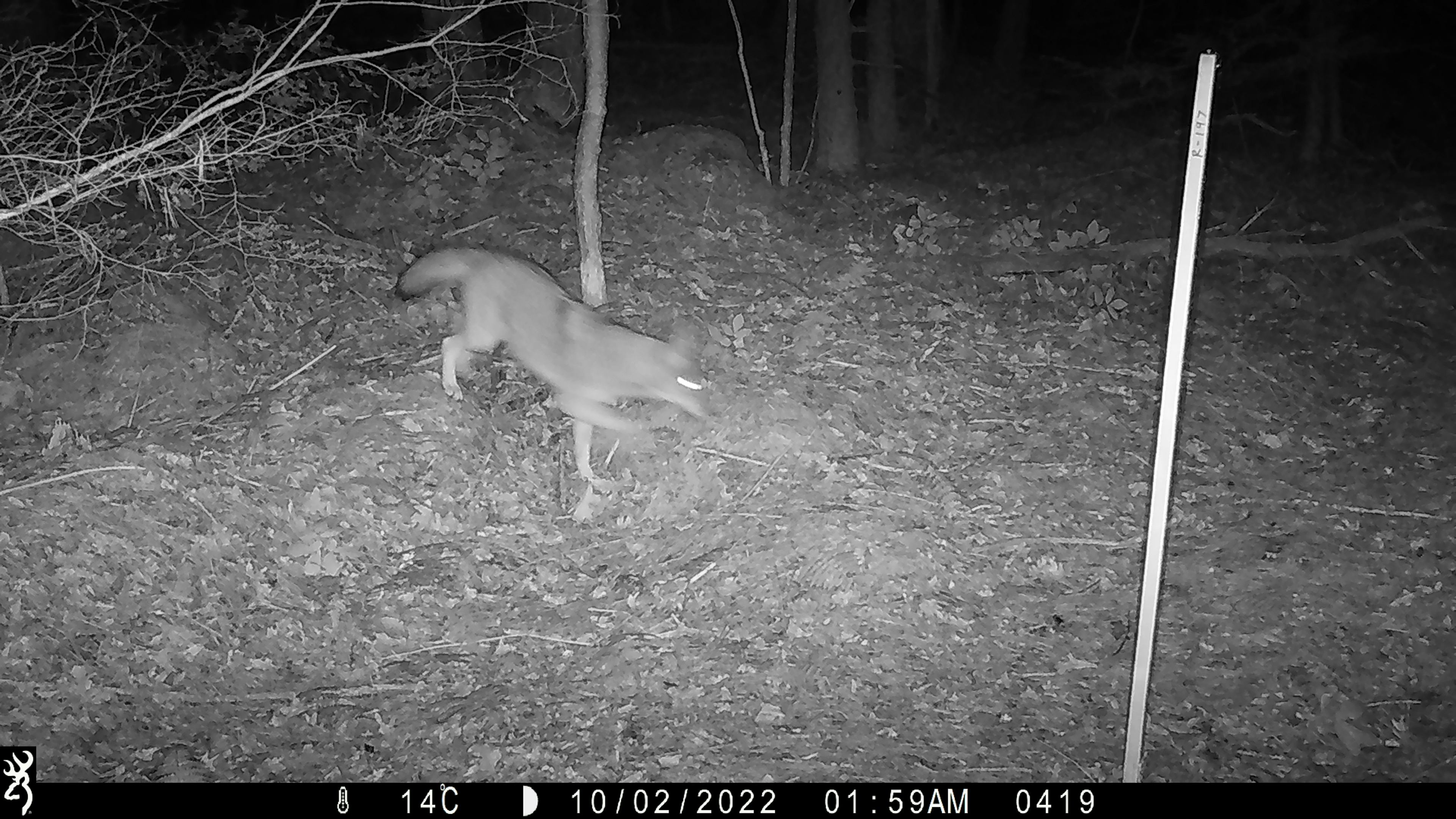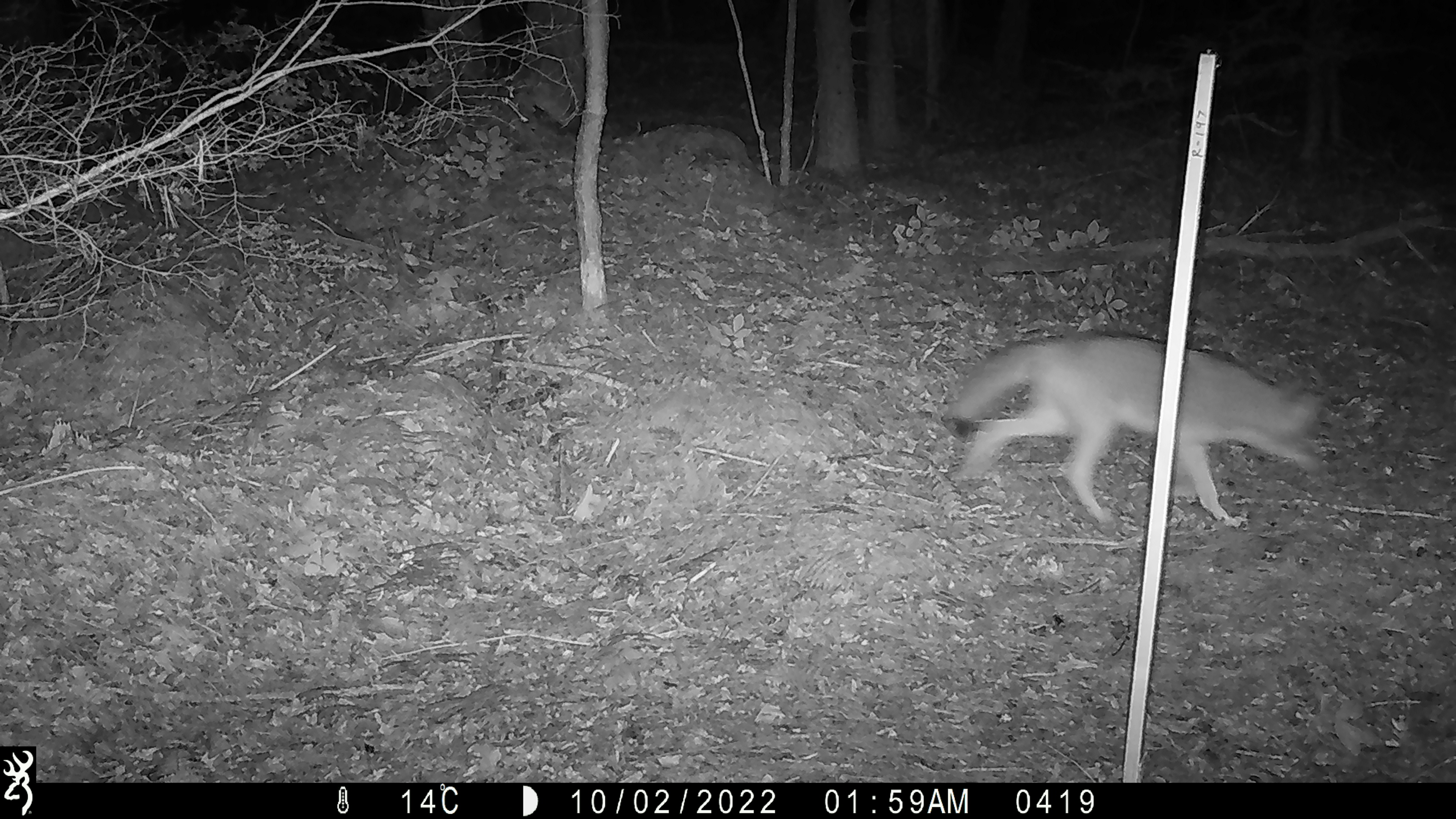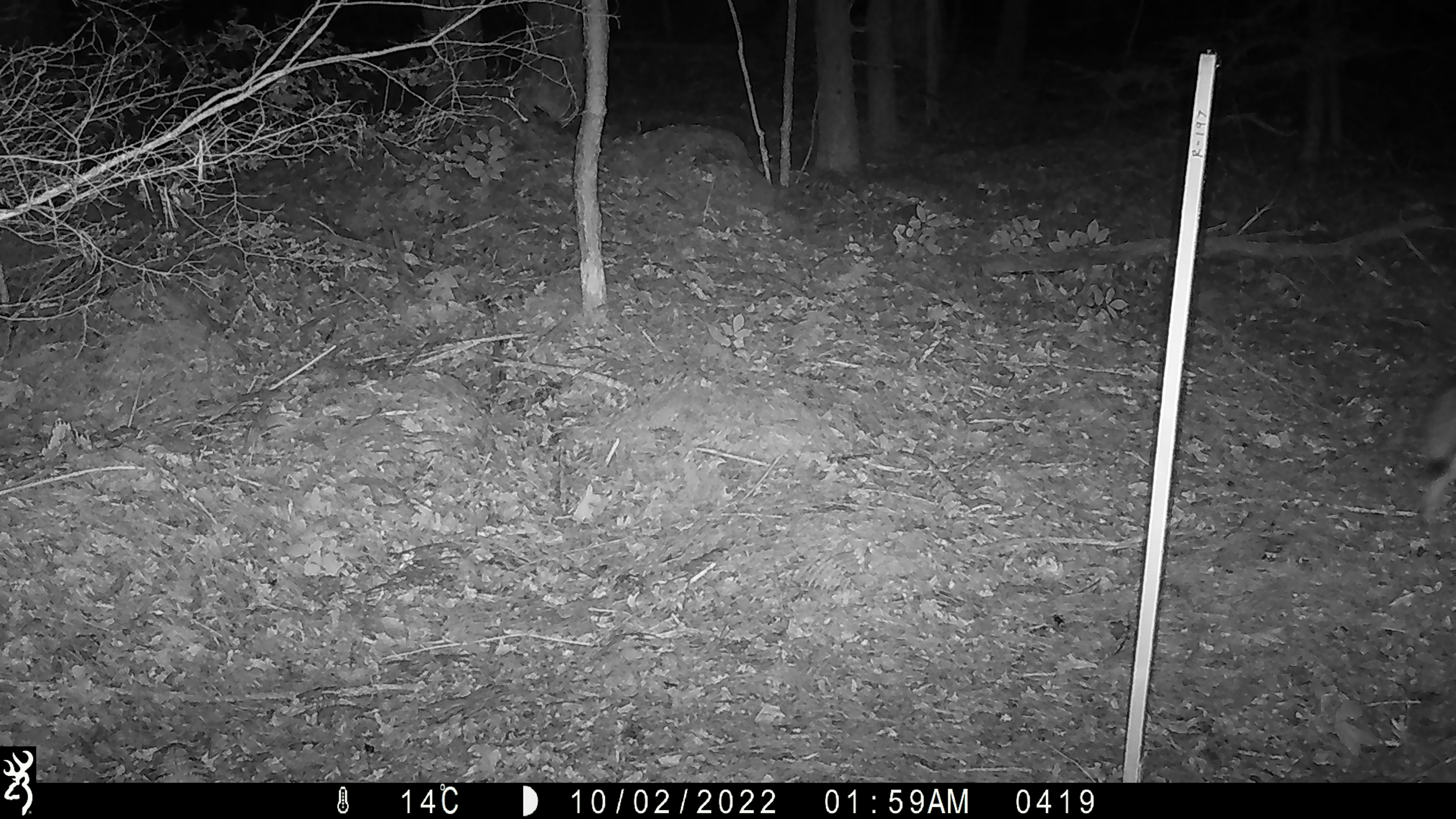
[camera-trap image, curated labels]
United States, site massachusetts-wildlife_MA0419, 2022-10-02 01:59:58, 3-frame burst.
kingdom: Animalia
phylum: Chordata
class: Mammalia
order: Carnivora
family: Canidae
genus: Canis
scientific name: Canis latrans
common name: coyote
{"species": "coyote (Canis latrans)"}